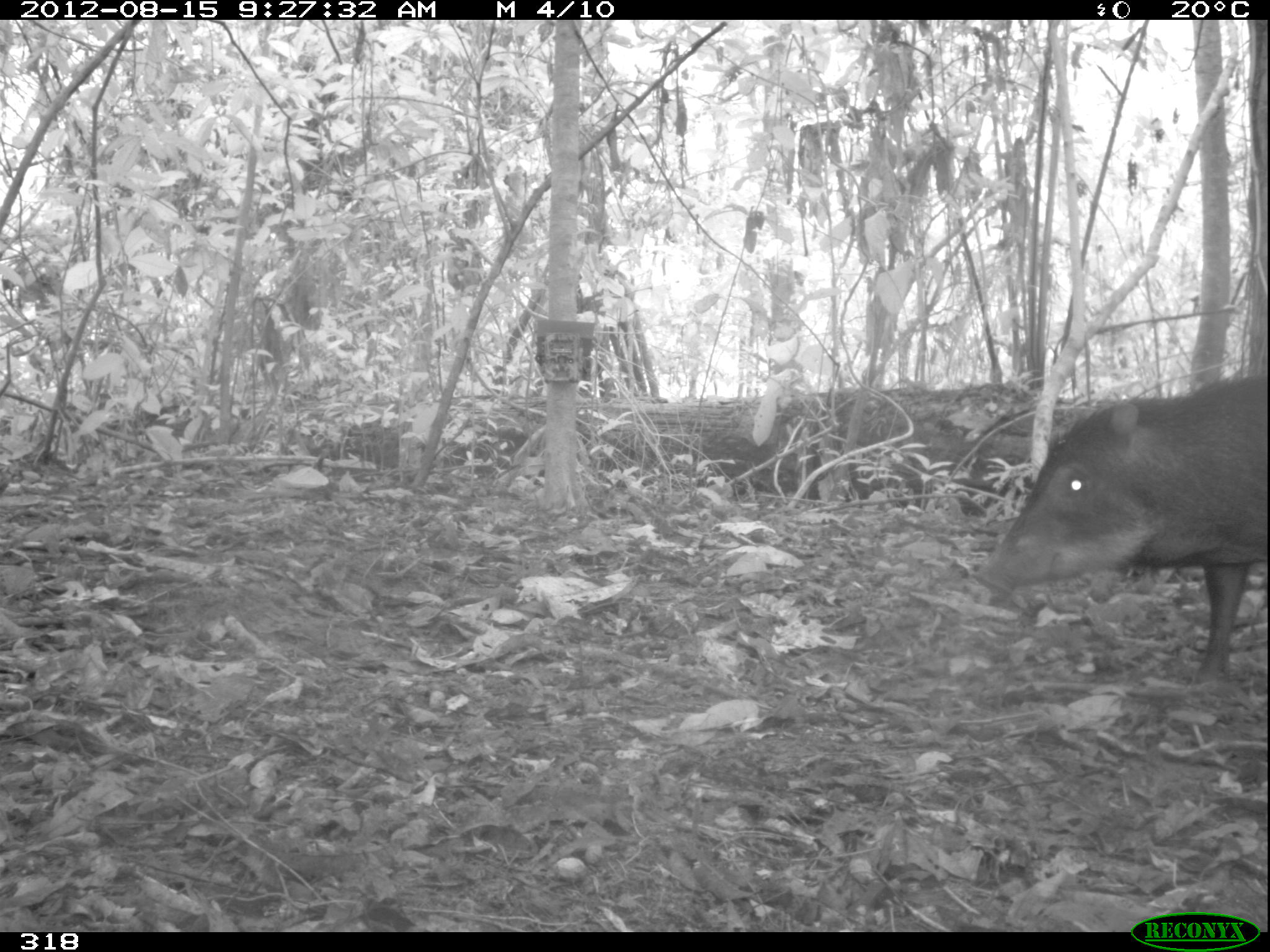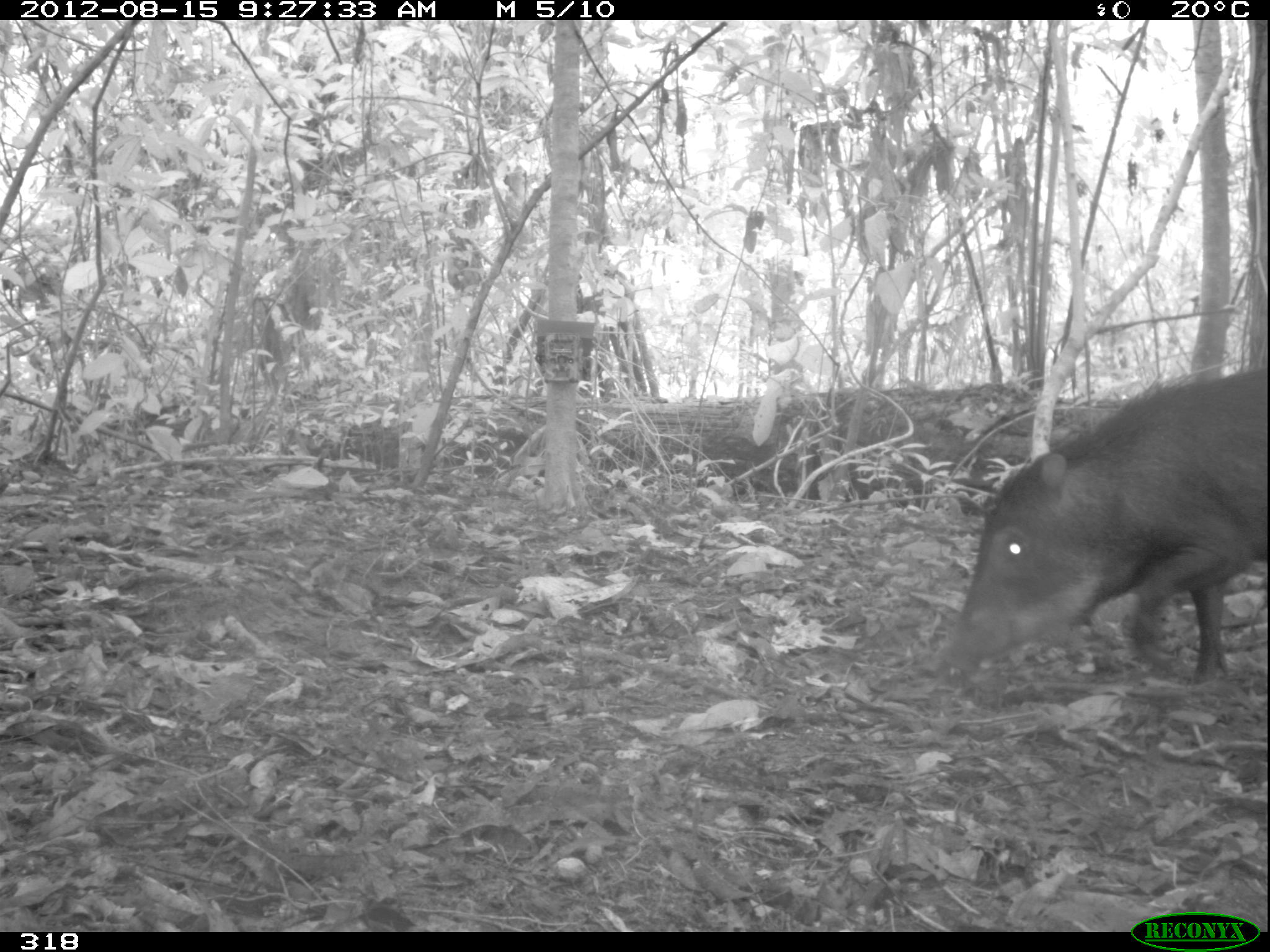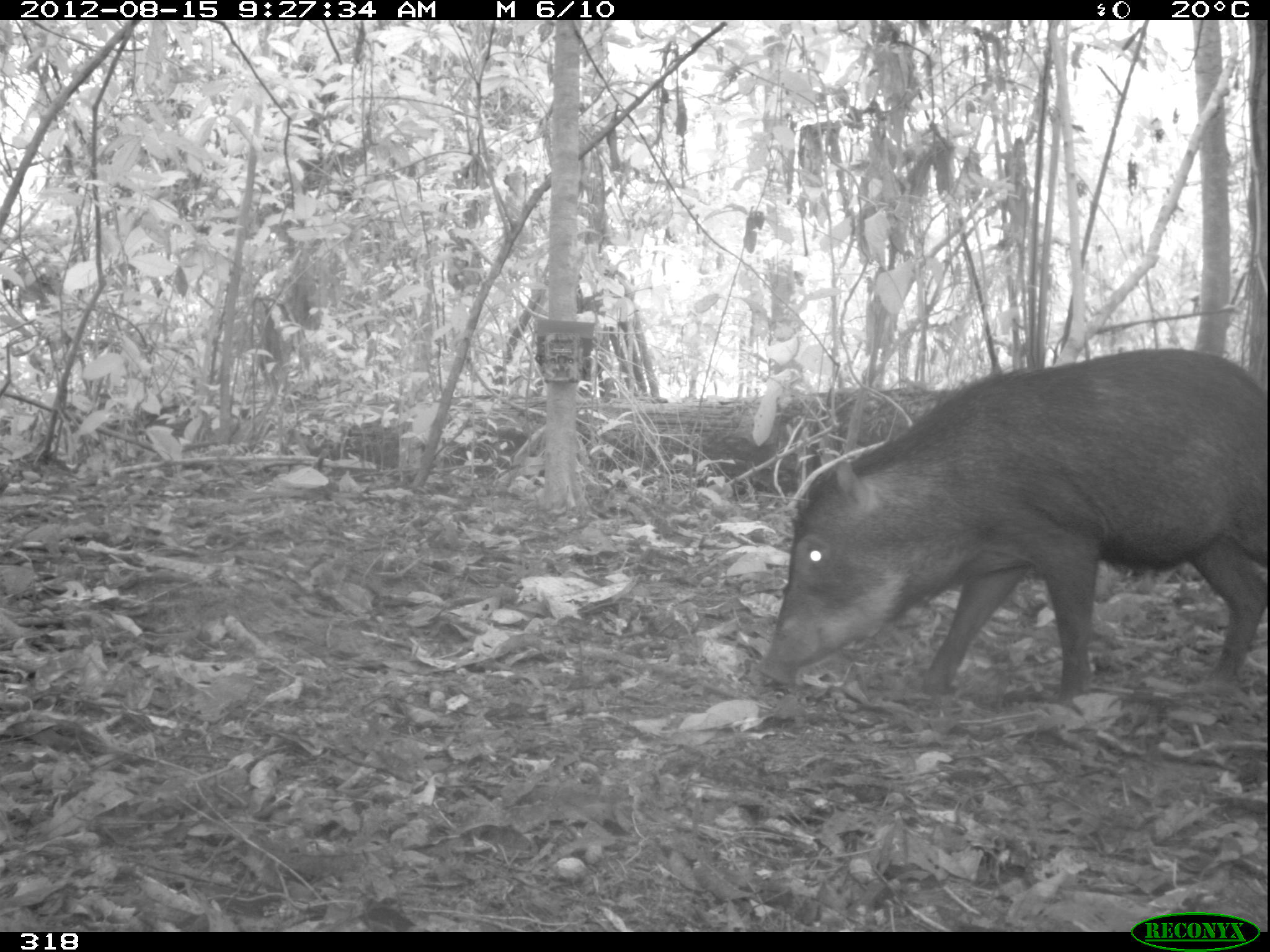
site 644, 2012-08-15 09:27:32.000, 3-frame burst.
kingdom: Animalia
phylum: Chordata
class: Mammalia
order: Artiodactyla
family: Tayassuidae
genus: Tayassu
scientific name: Tayassu pecari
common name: white-lipped peccary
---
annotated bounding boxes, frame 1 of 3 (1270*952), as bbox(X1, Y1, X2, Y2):
tayassu pecari: bbox(971, 360, 1262, 679)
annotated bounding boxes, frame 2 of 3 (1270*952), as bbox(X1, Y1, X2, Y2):
tayassu pecari: bbox(937, 365, 1270, 685)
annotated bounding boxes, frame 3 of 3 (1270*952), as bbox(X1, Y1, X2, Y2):
tayassu pecari: bbox(760, 347, 1267, 701)